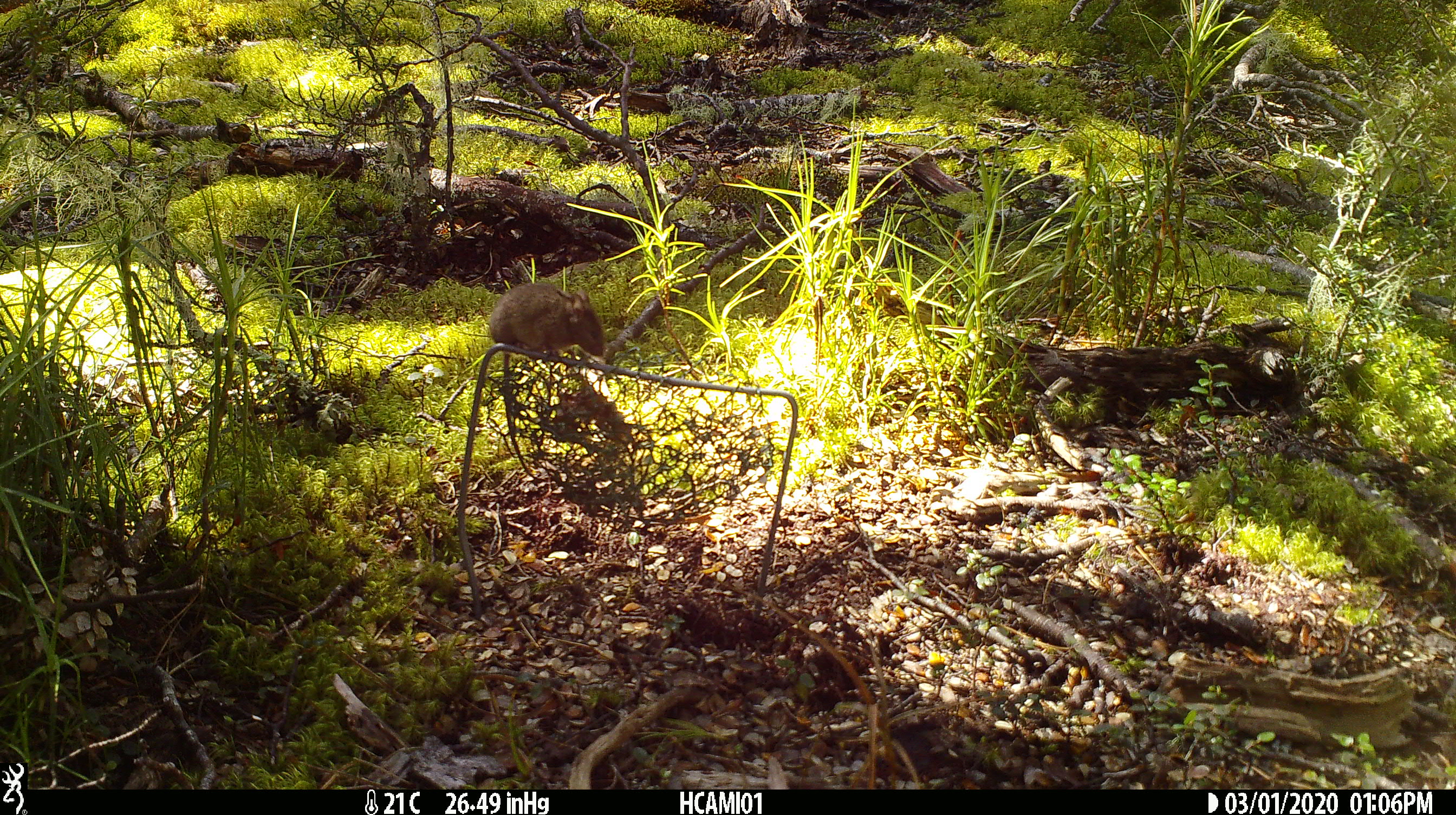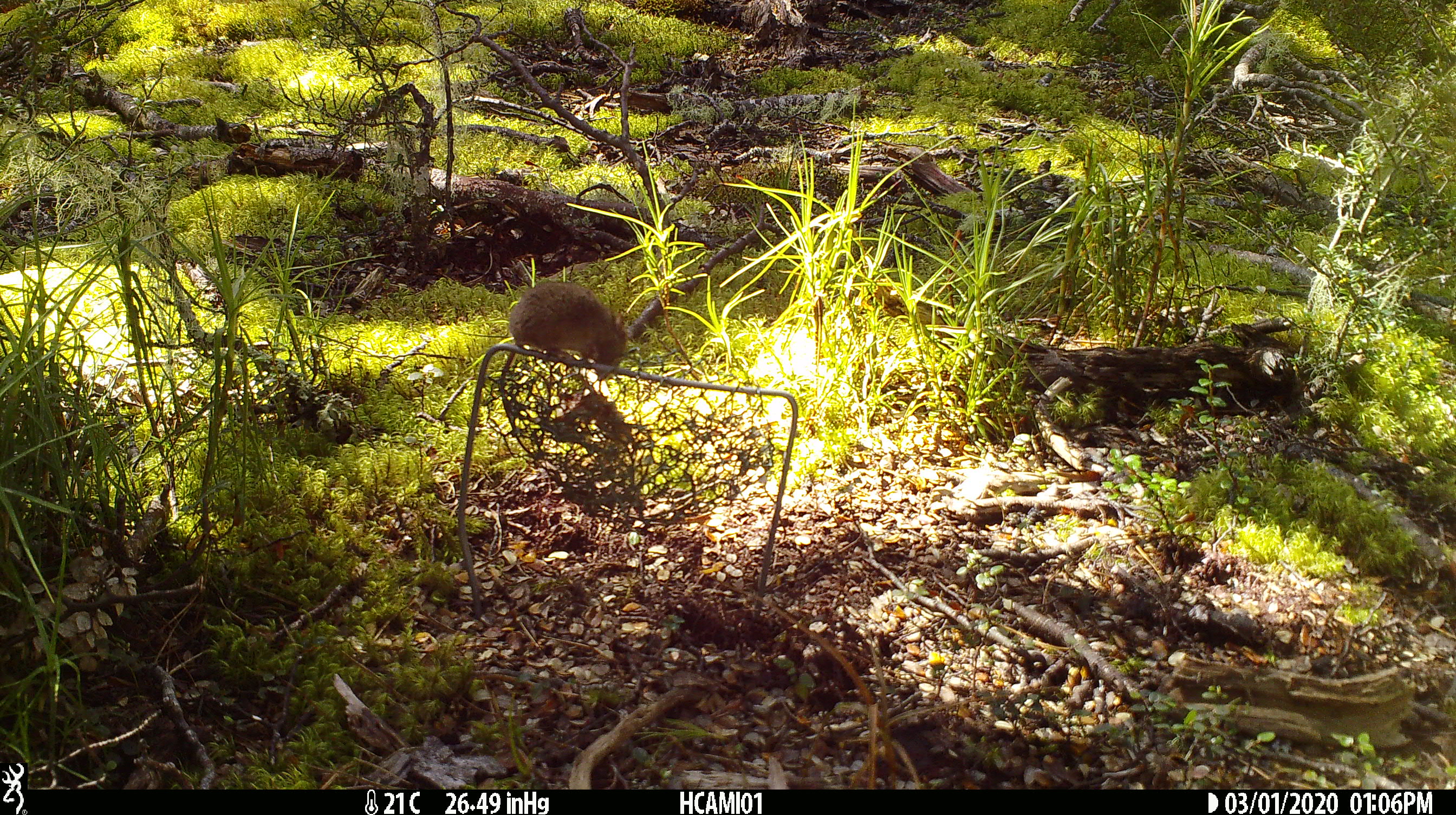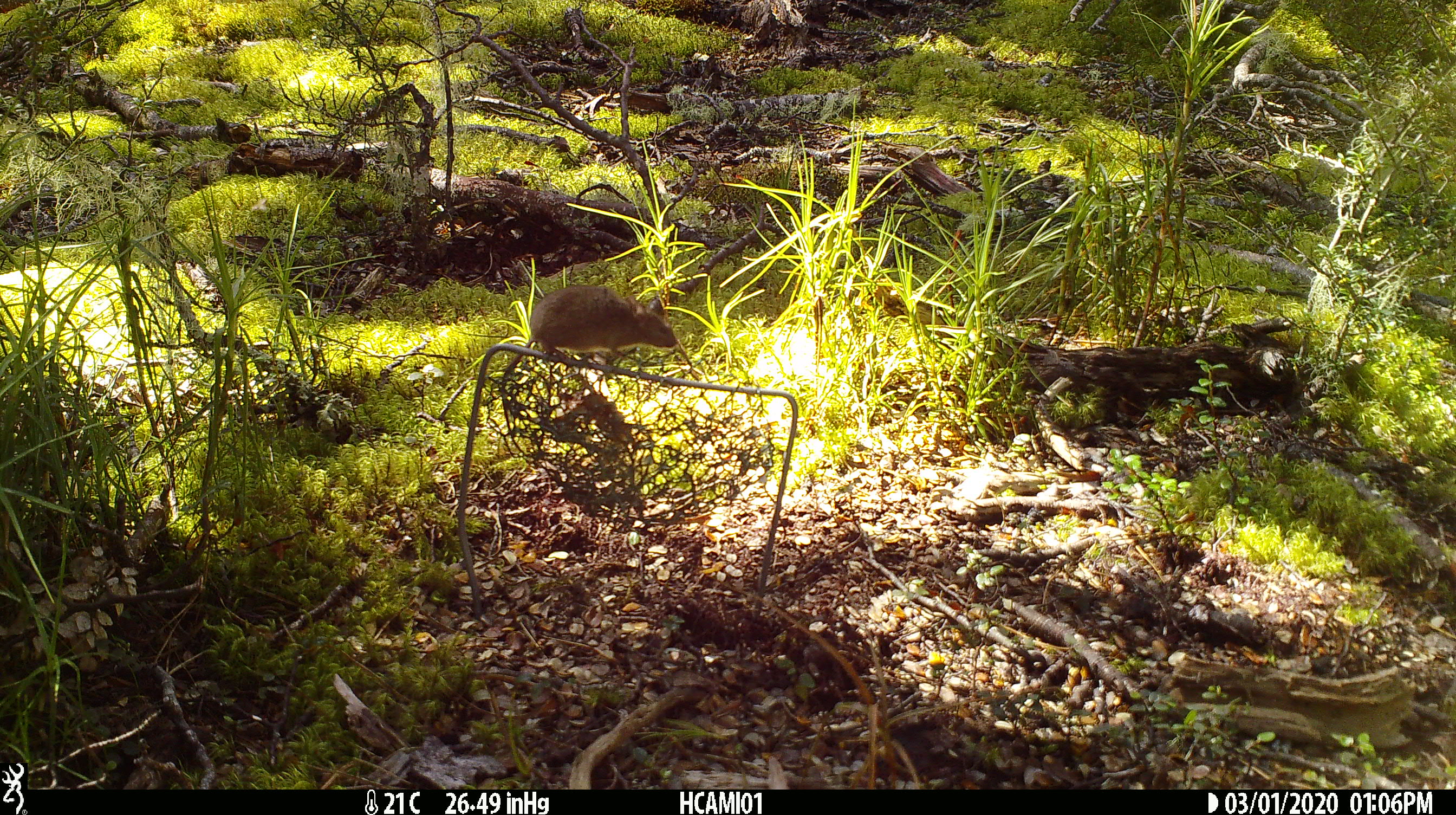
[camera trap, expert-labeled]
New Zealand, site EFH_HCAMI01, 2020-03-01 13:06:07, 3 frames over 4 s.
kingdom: Animalia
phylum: Chordata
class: Mammalia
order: Rodentia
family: Muridae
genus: Mus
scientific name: Mus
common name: mouse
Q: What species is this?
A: Mouse (Mus).